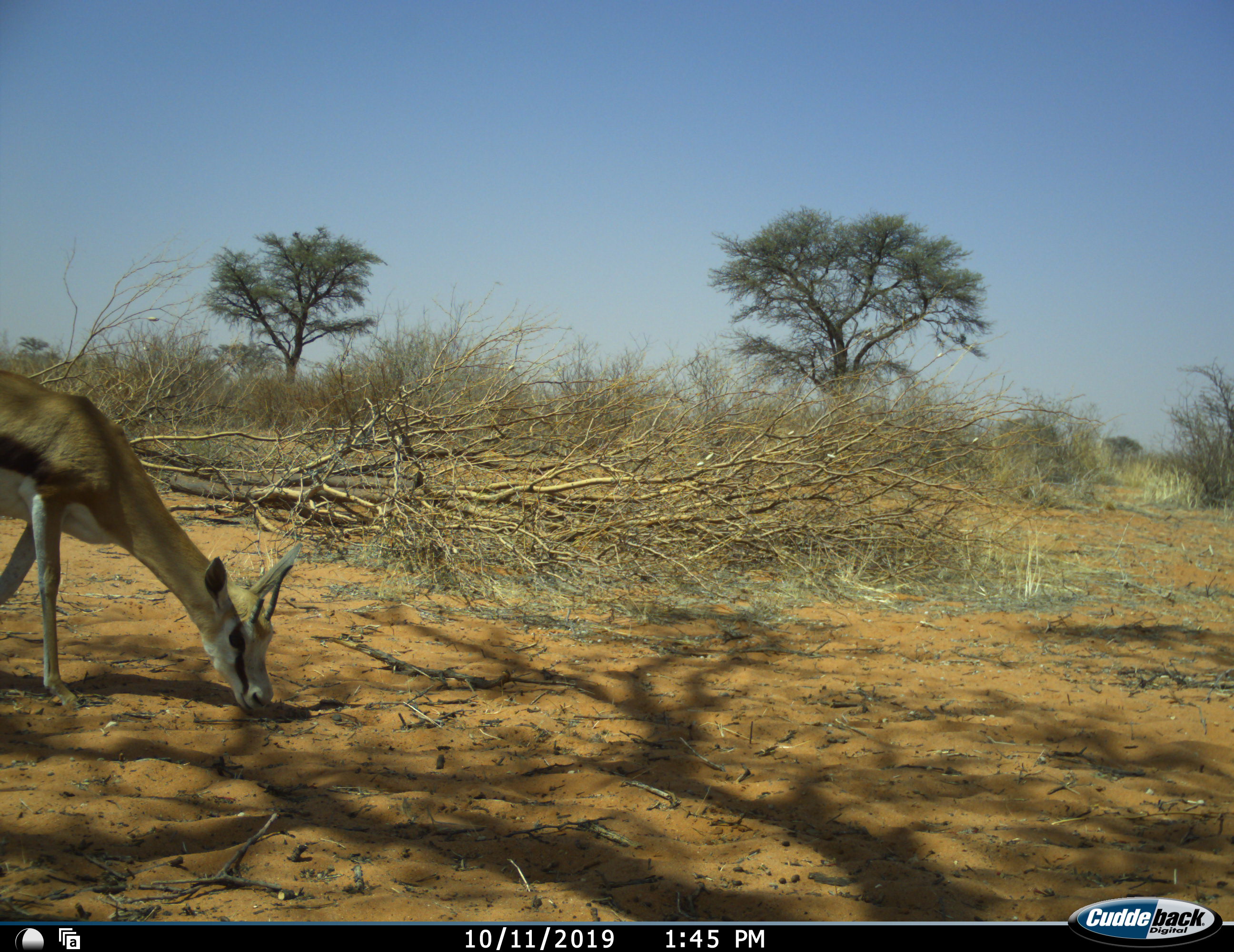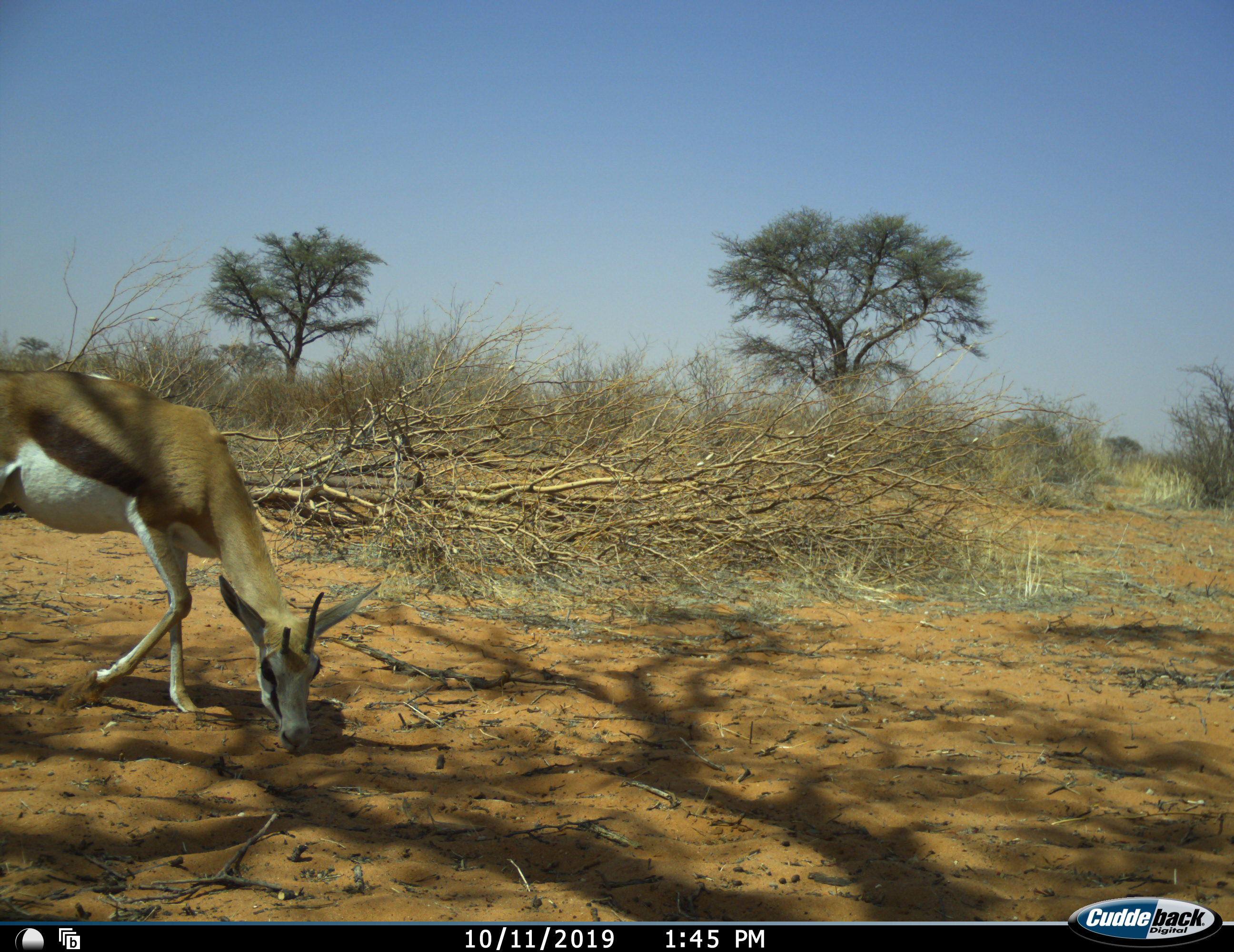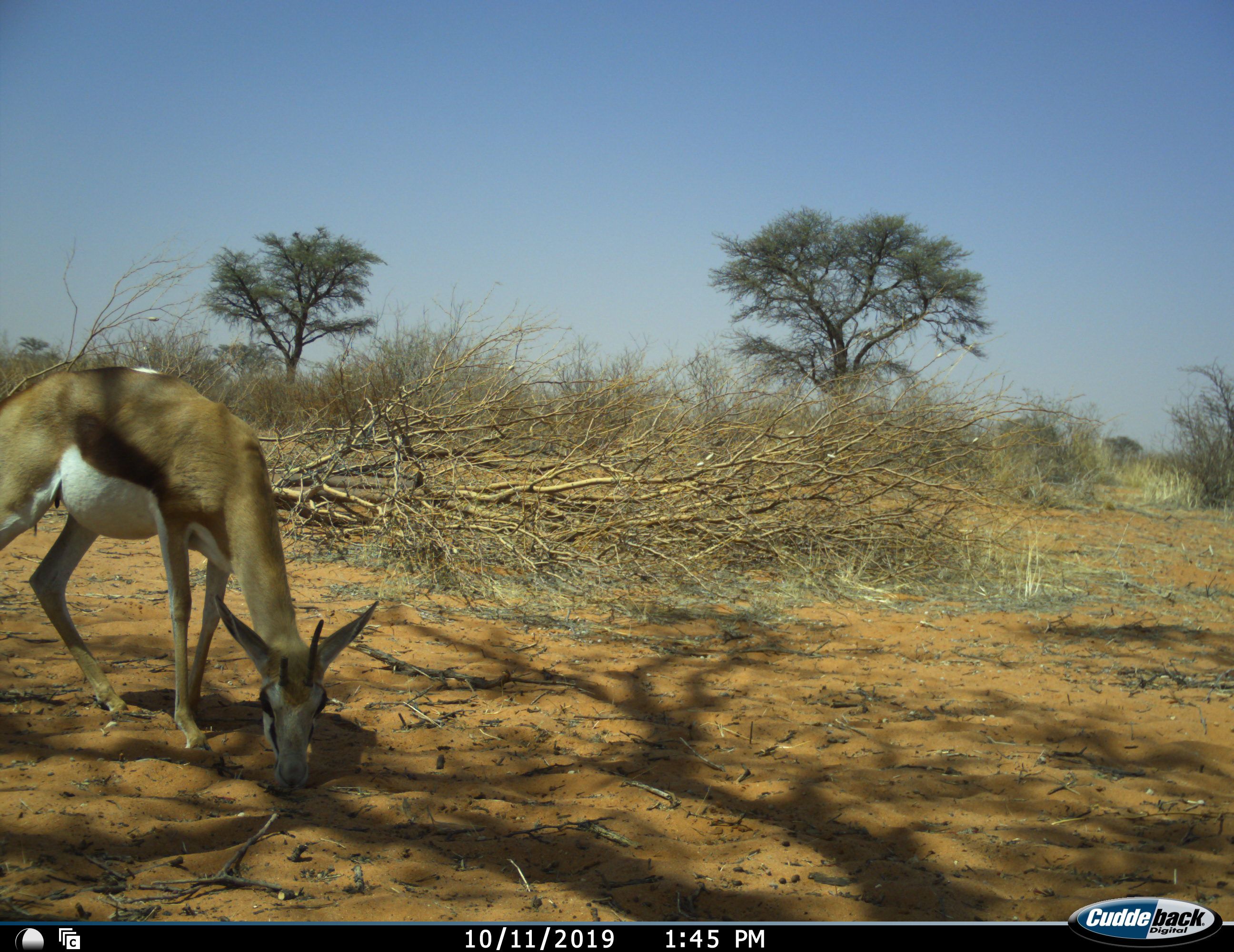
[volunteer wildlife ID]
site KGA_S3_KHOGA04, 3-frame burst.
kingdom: Animalia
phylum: Chordata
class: Mammalia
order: Artiodactyla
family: Bovidae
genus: Antidorcas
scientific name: Antidorcas marsupialis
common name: springbok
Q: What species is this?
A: Springbok (Antidorcas marsupialis).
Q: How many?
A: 1.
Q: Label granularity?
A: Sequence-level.